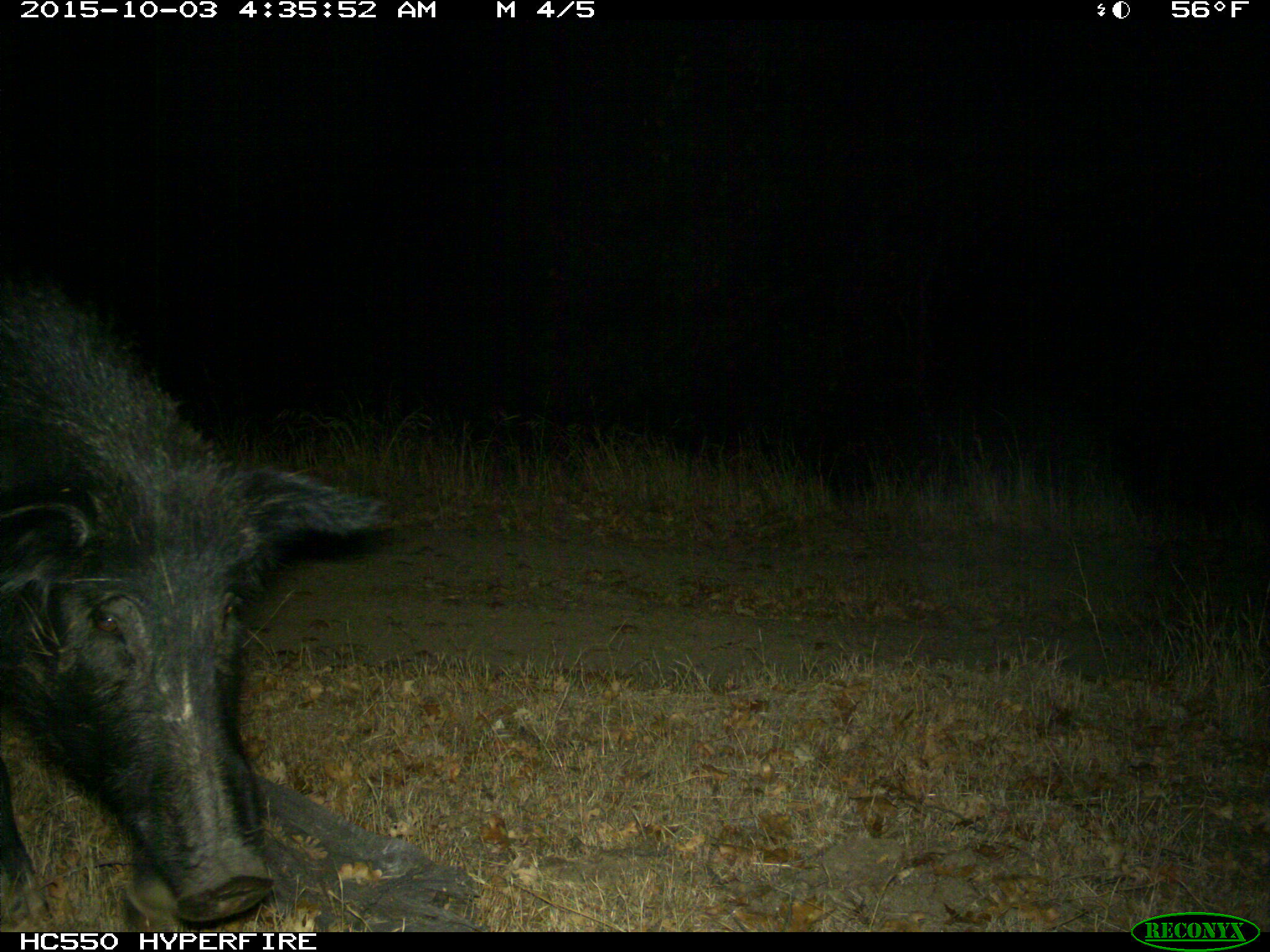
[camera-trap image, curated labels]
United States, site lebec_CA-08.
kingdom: Animalia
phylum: Chordata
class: Mammalia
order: Artiodactyla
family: Suidae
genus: Sus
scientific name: Sus scrofa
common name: wild boar